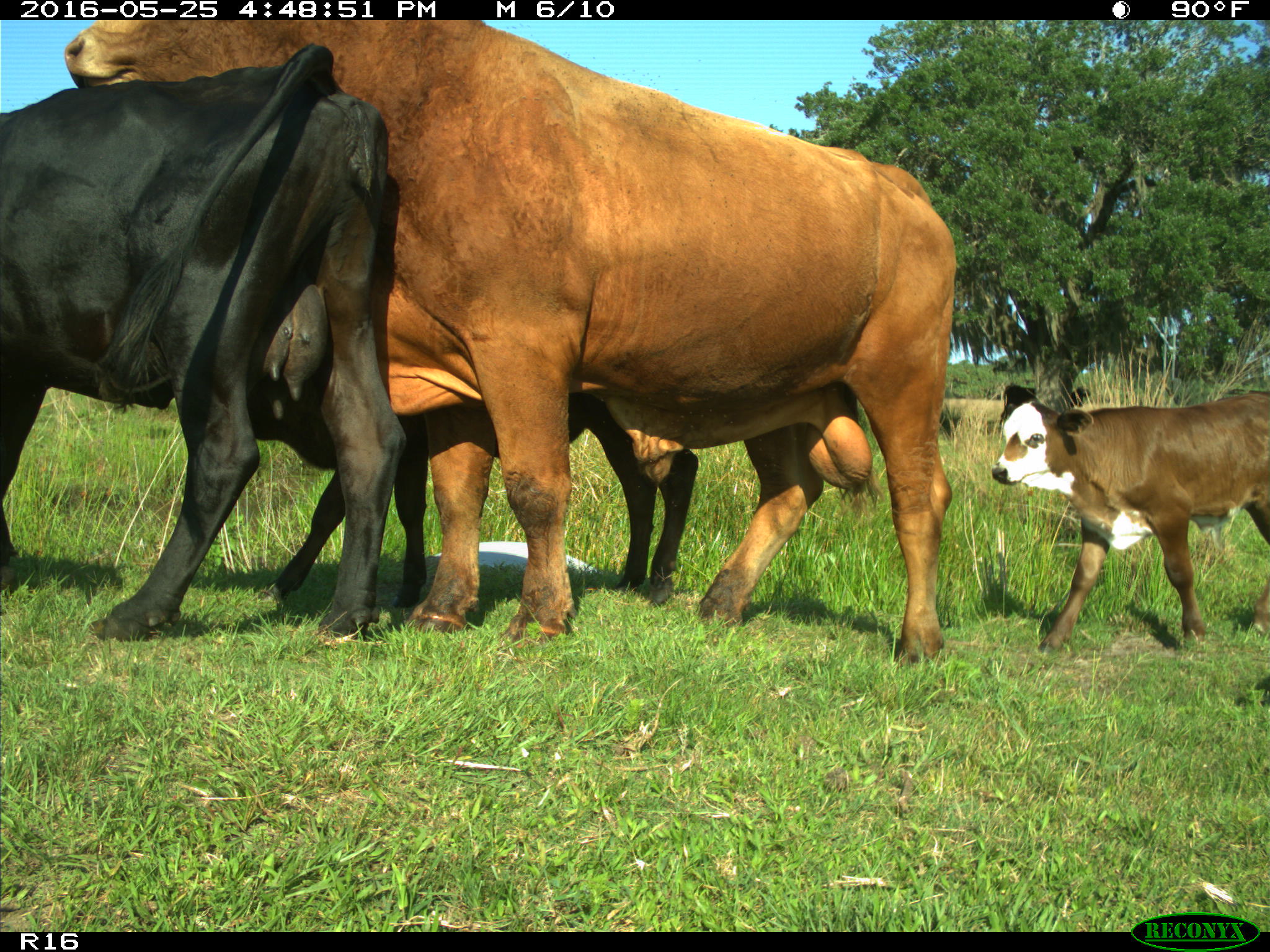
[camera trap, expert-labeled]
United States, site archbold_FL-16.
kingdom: Animalia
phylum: Chordata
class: Mammalia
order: Artiodactyla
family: Bovidae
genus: Bos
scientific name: Bos taurus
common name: domestic cow